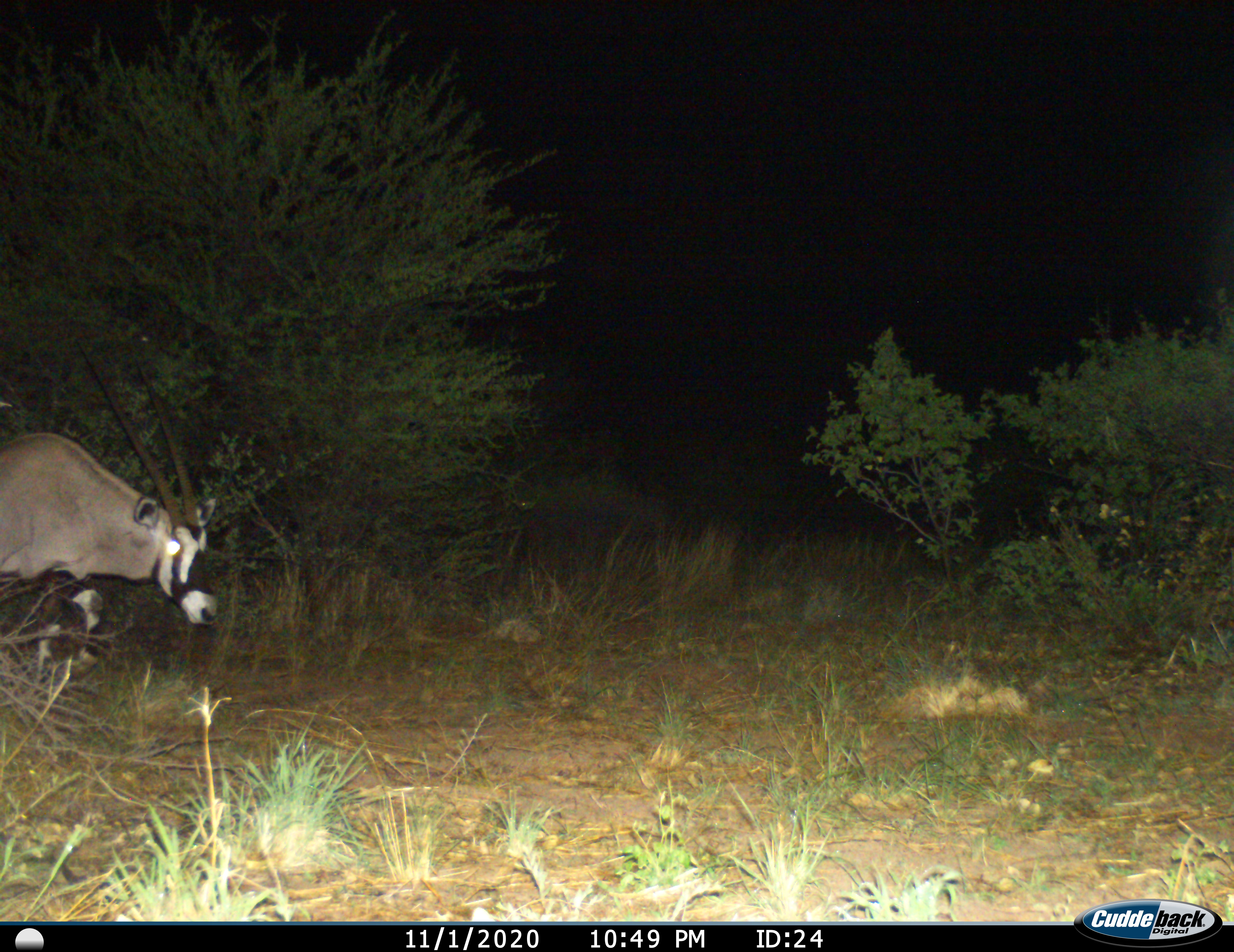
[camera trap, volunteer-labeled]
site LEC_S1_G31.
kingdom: Animalia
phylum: Chordata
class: Mammalia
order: Artiodactyla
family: Bovidae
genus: Oryx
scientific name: Oryx gazella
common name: gemsbok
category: oryx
Oryx (gemsbok) (Oryx gazella), count 1. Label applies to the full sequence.